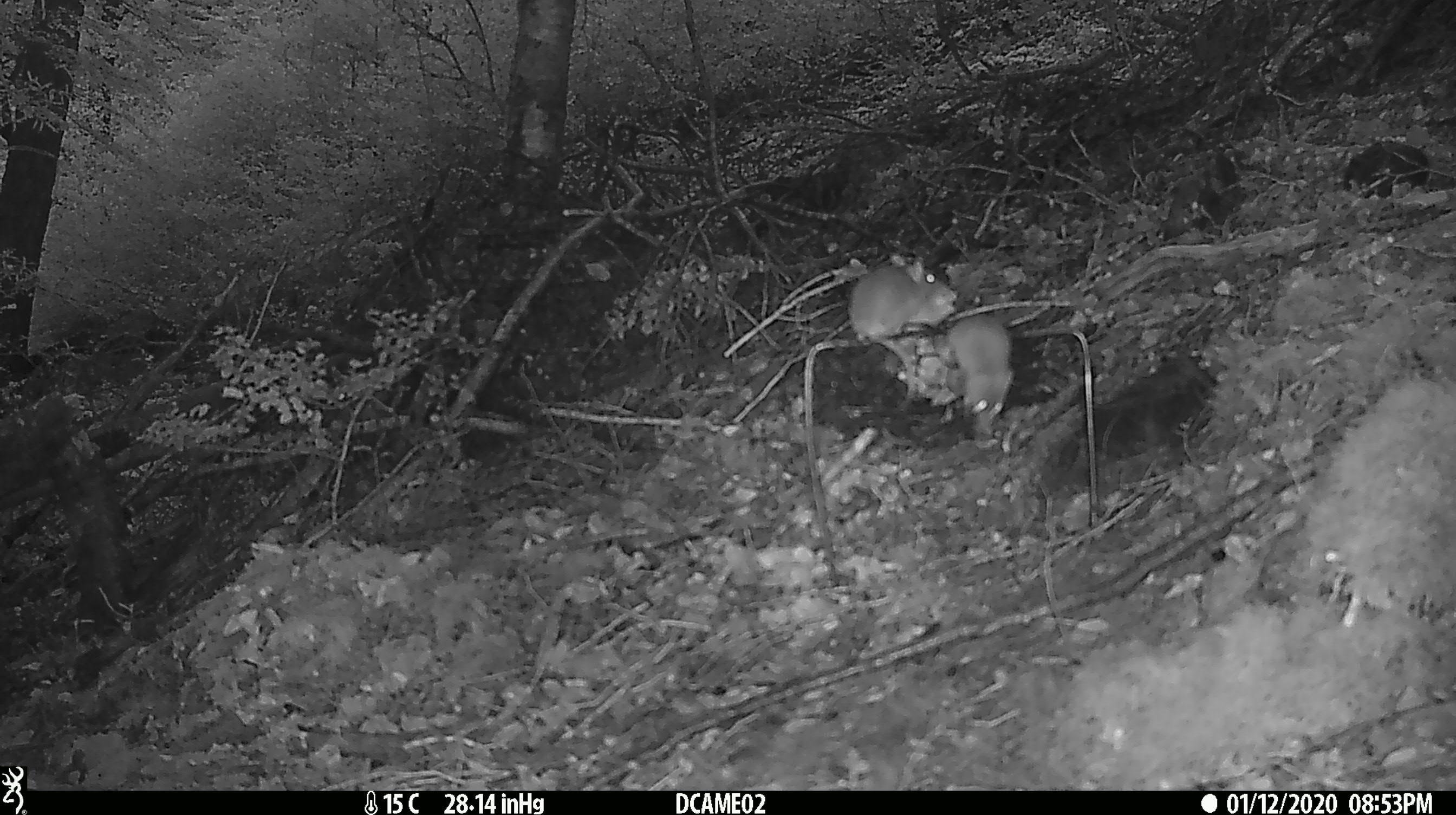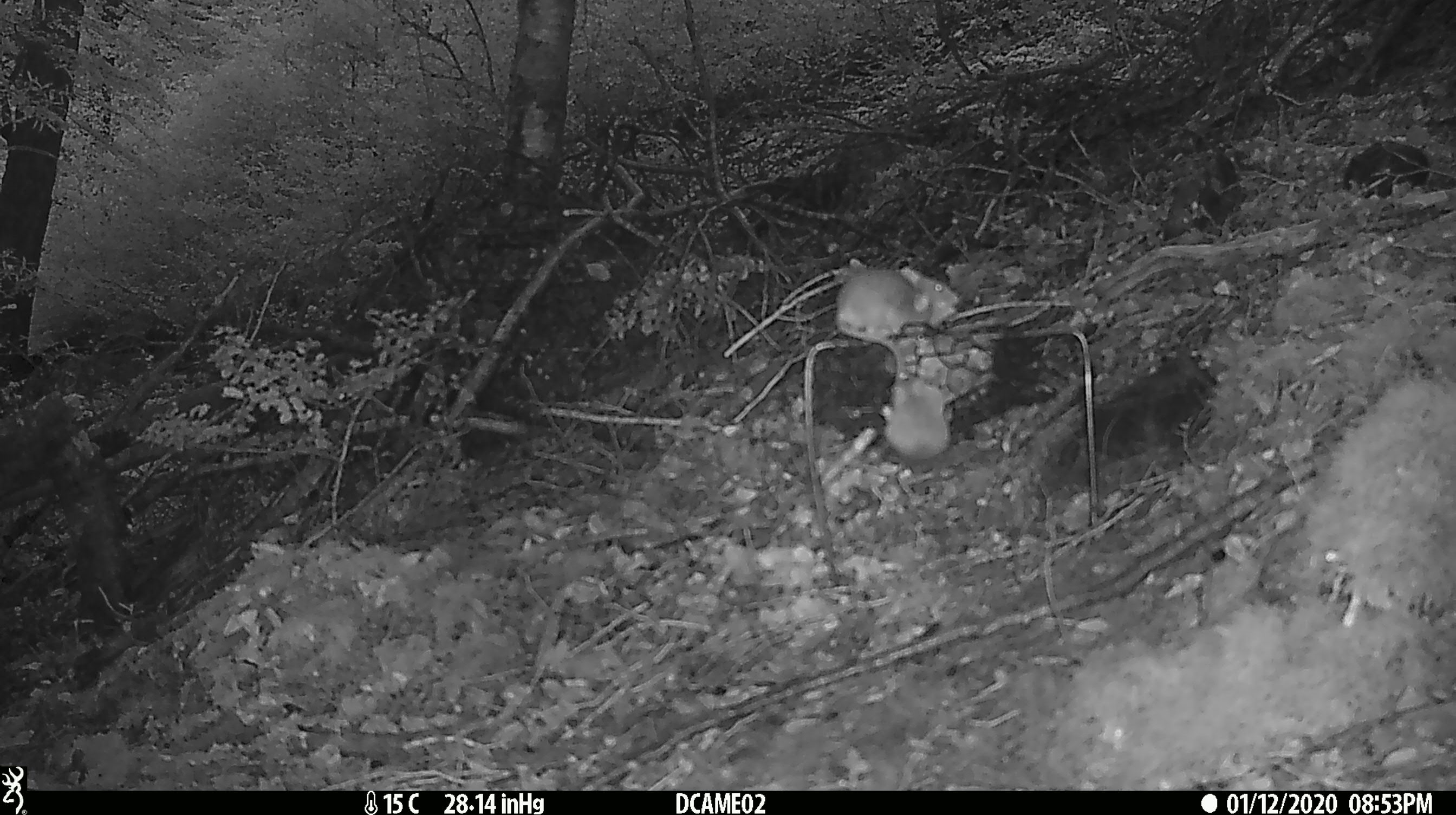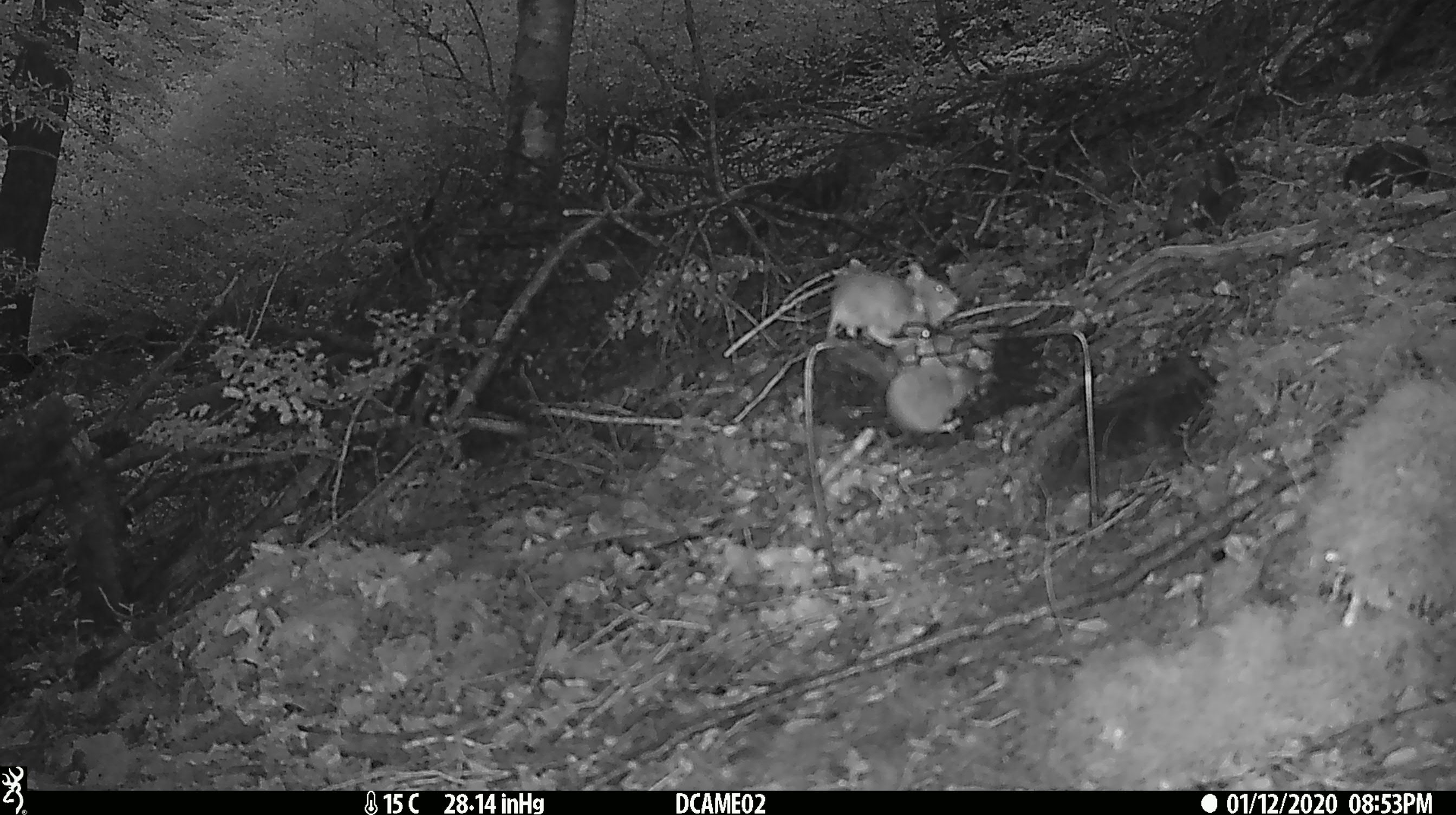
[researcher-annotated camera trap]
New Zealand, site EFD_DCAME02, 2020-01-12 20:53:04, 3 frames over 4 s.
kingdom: Animalia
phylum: Chordata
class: Mammalia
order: Rodentia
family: Muridae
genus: Mus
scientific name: Mus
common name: mouse